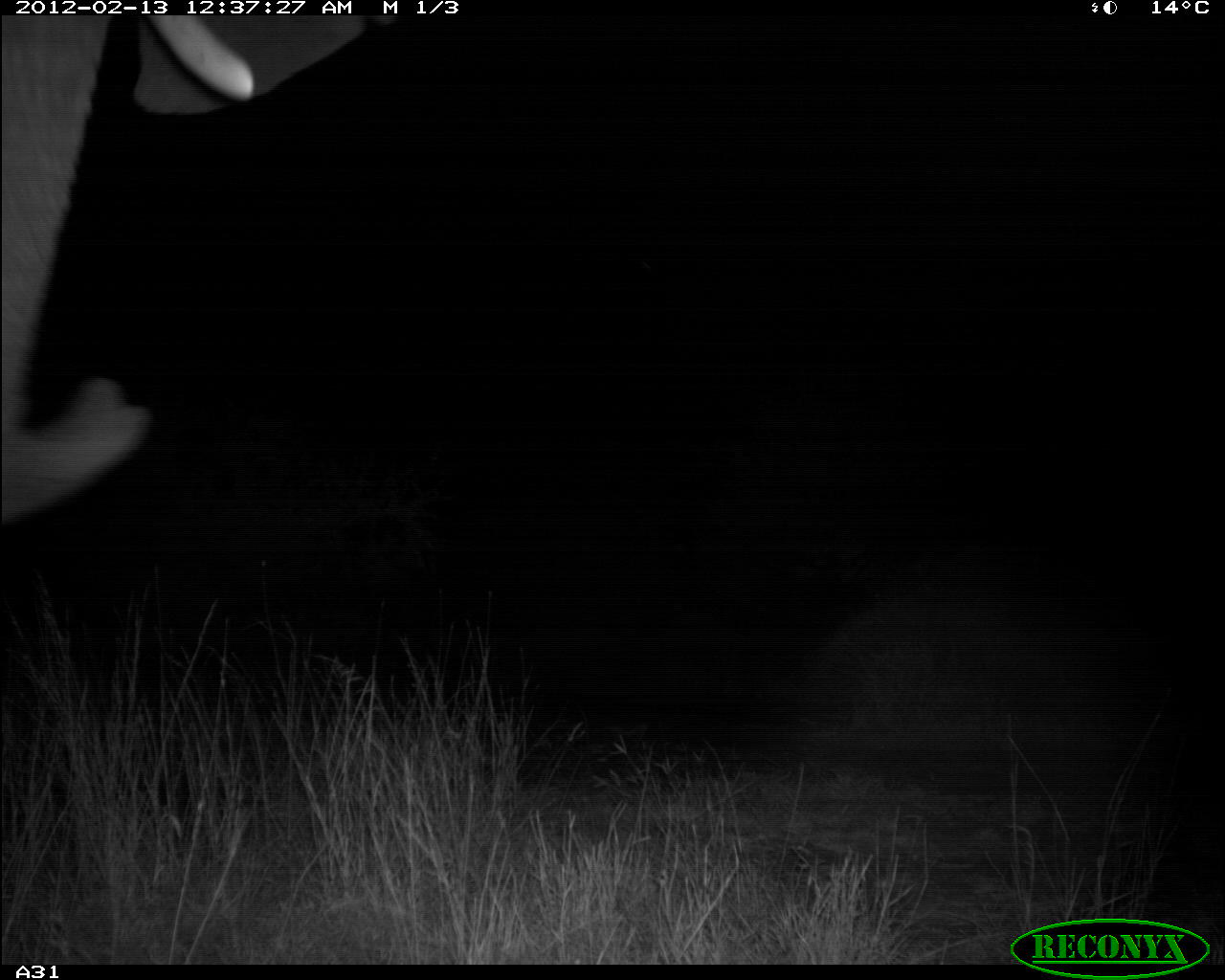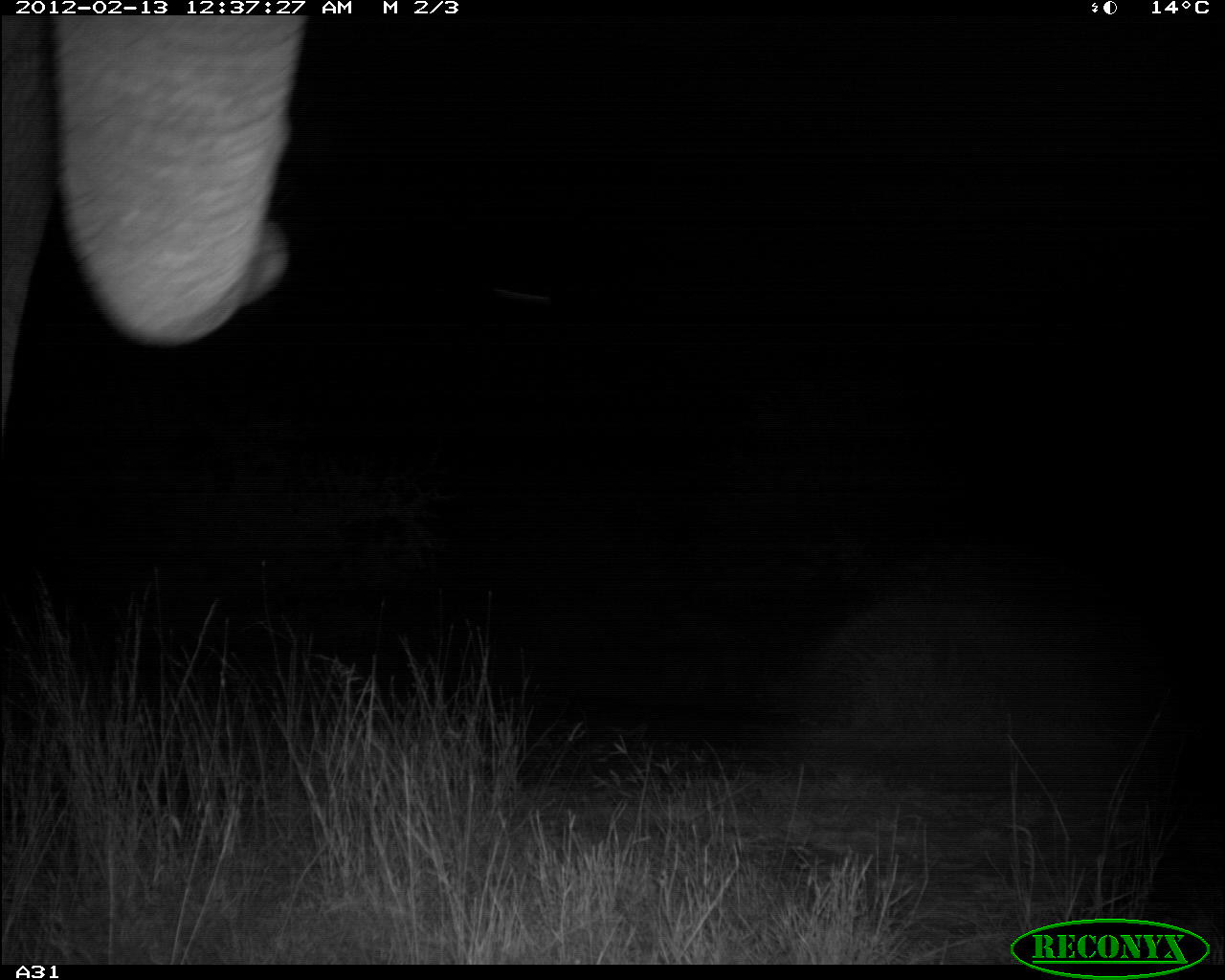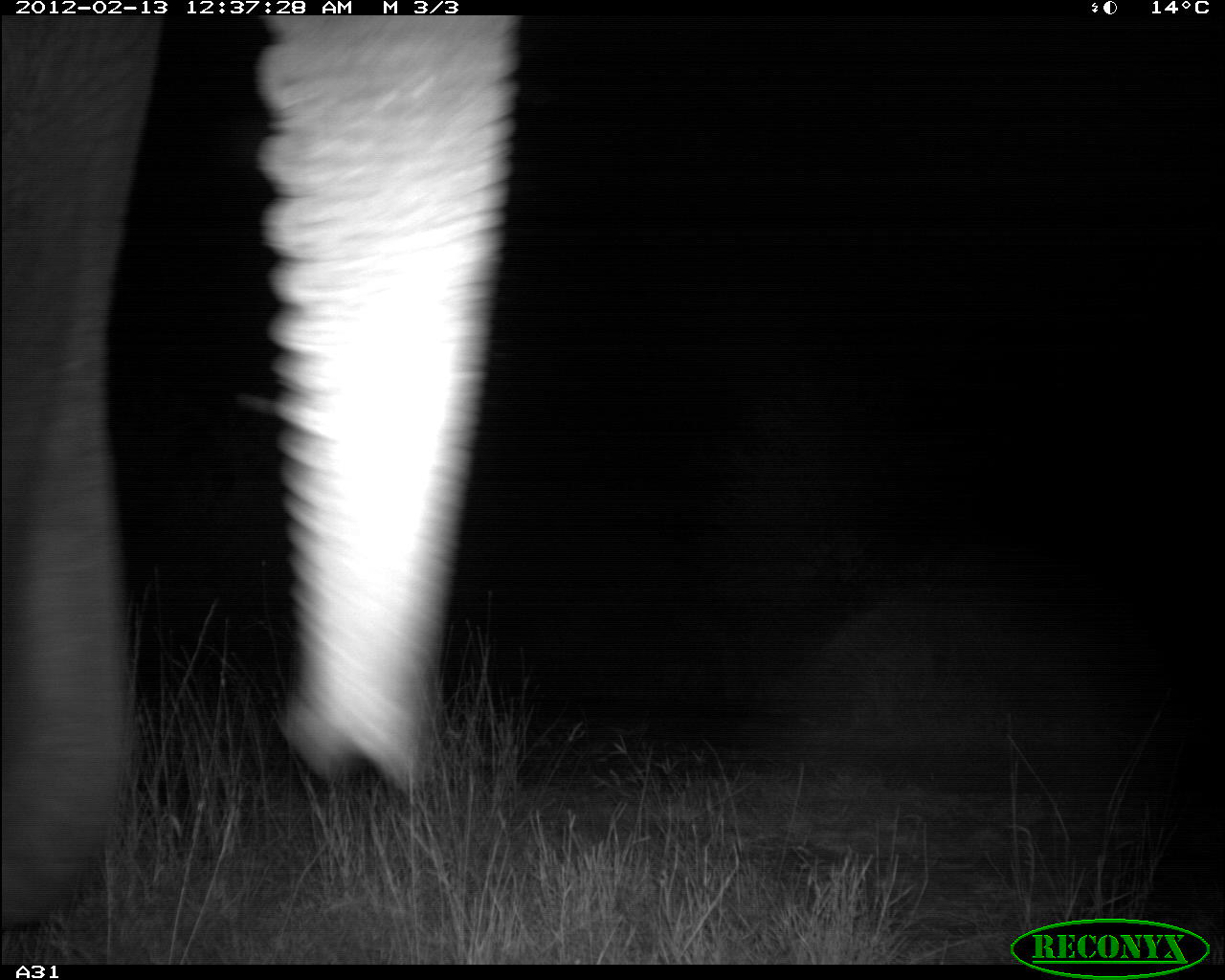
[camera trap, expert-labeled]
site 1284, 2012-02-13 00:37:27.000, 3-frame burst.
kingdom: Animalia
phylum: Chordata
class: Mammalia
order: Proboscidea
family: Elephantidae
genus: Loxodonta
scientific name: Loxodonta africana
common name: african bush elephant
Loxodonta africana (african bush elephant), count 1.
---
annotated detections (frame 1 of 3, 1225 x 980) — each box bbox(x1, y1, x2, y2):
loxodonta africana: bbox(0, 0, 1222, 969)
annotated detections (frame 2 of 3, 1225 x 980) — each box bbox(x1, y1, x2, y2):
loxodonta africana: bbox(0, 1, 317, 434)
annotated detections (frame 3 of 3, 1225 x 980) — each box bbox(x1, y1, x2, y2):
loxodonta africana: bbox(0, 0, 528, 938)